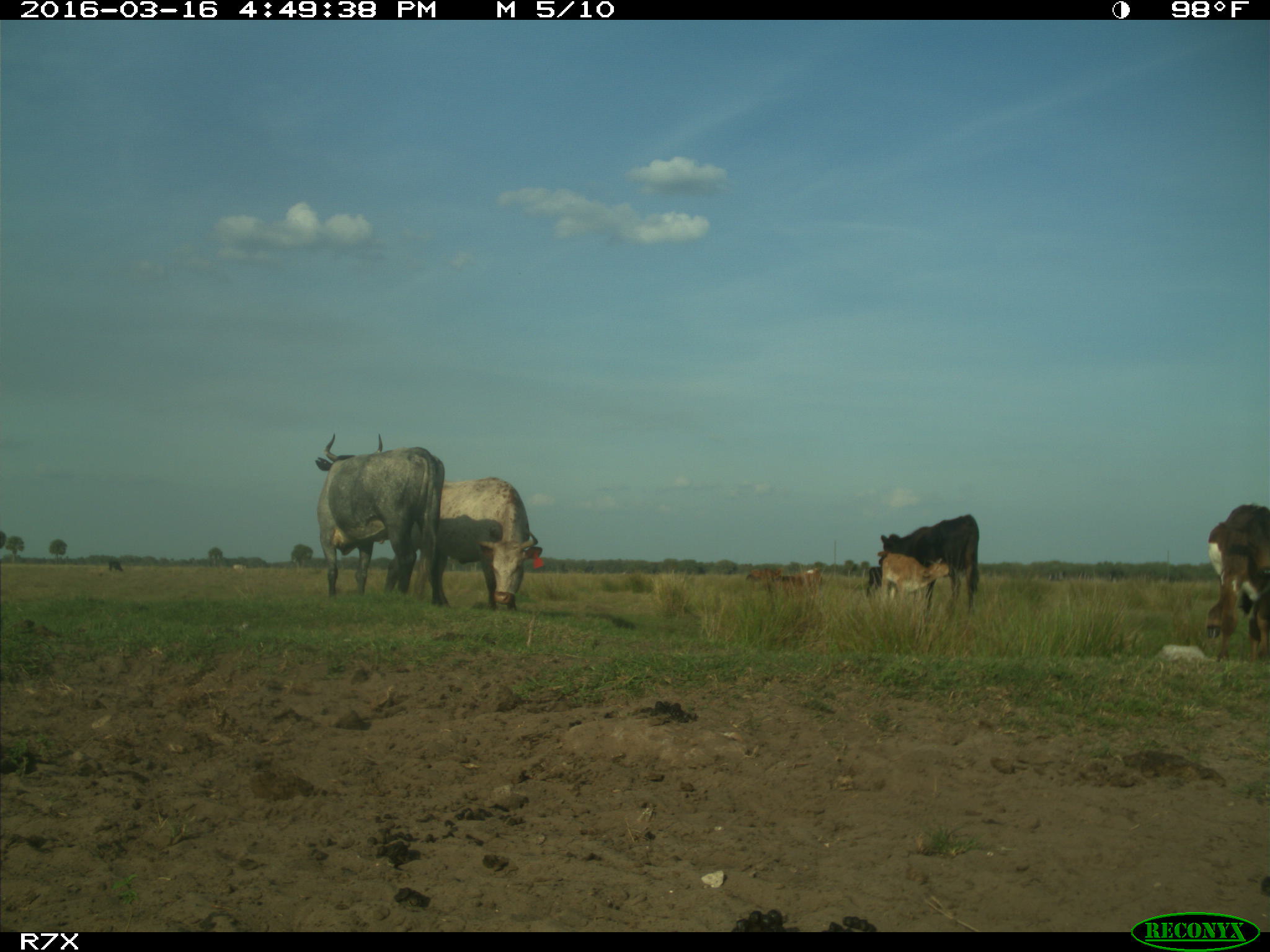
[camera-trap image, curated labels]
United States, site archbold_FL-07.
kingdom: Animalia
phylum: Chordata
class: Mammalia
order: Artiodactyla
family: Bovidae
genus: Bos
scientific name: Bos taurus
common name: domestic cow